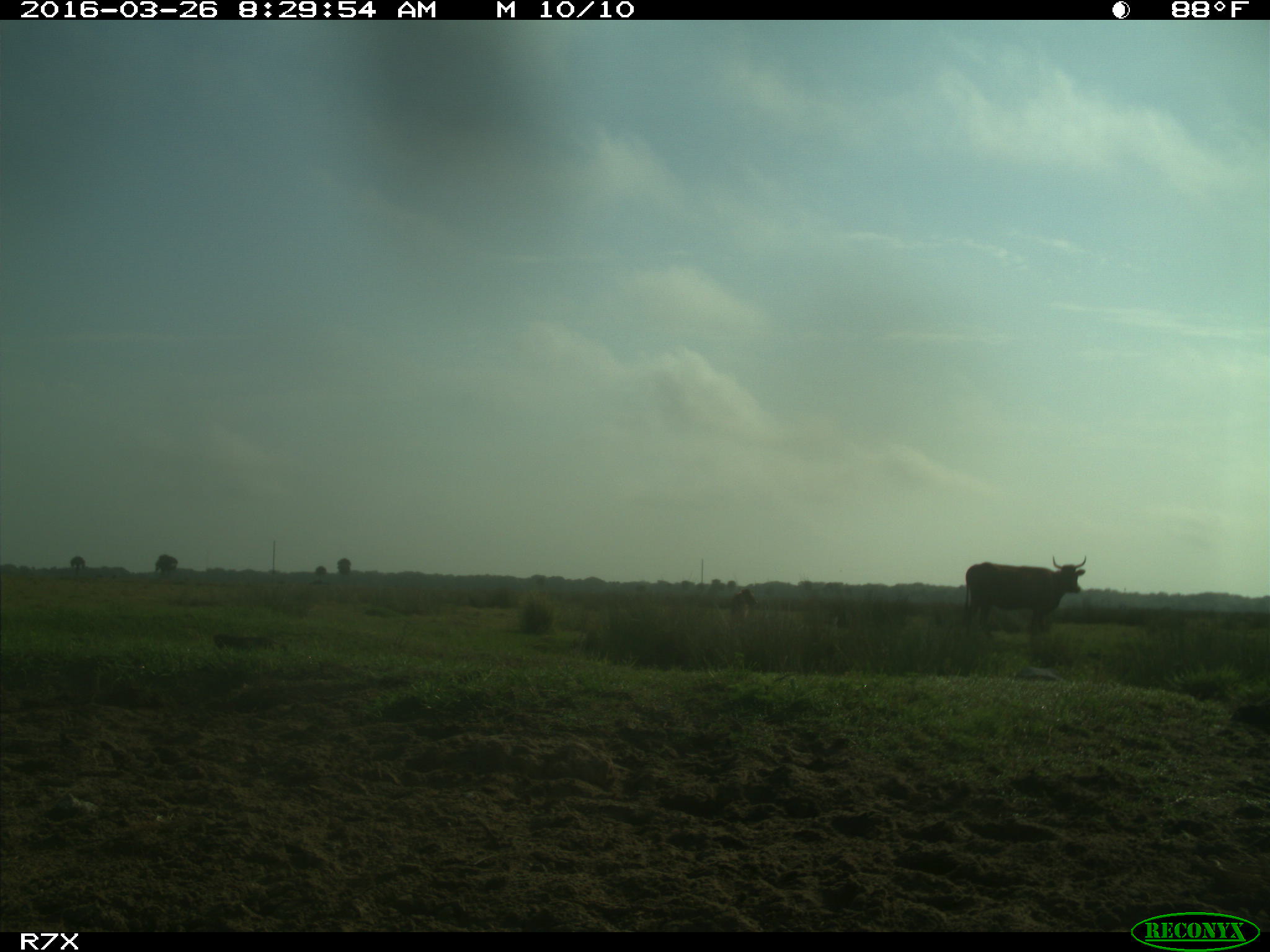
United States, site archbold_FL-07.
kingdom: Animalia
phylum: Chordata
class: Mammalia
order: Artiodactyla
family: Bovidae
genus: Bos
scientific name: Bos taurus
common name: domestic cow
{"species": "Bos taurus (domestic cow)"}